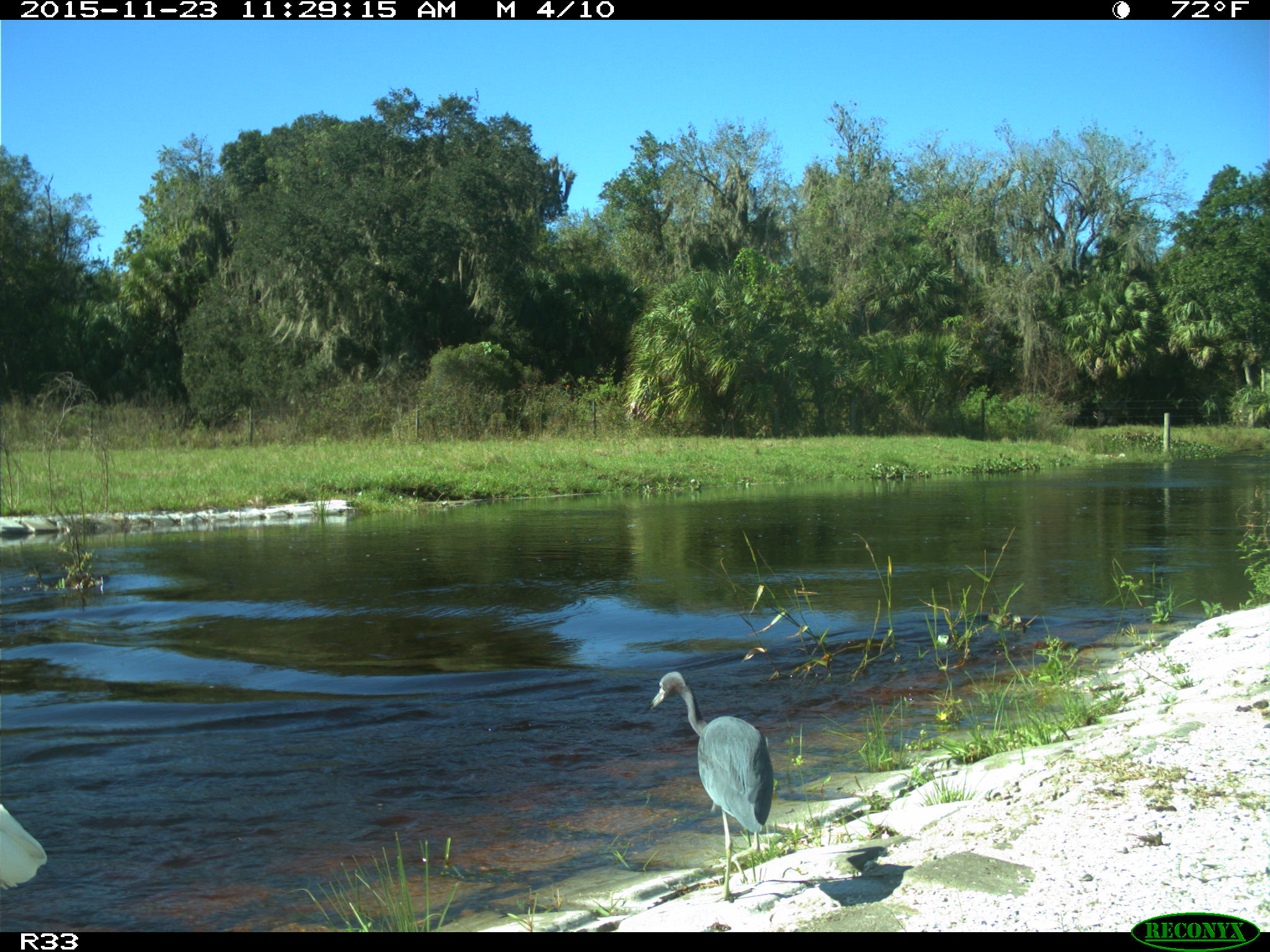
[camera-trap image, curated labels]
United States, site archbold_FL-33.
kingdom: Animalia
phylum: Chordata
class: Aves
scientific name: Aves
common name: birds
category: unidentified bird